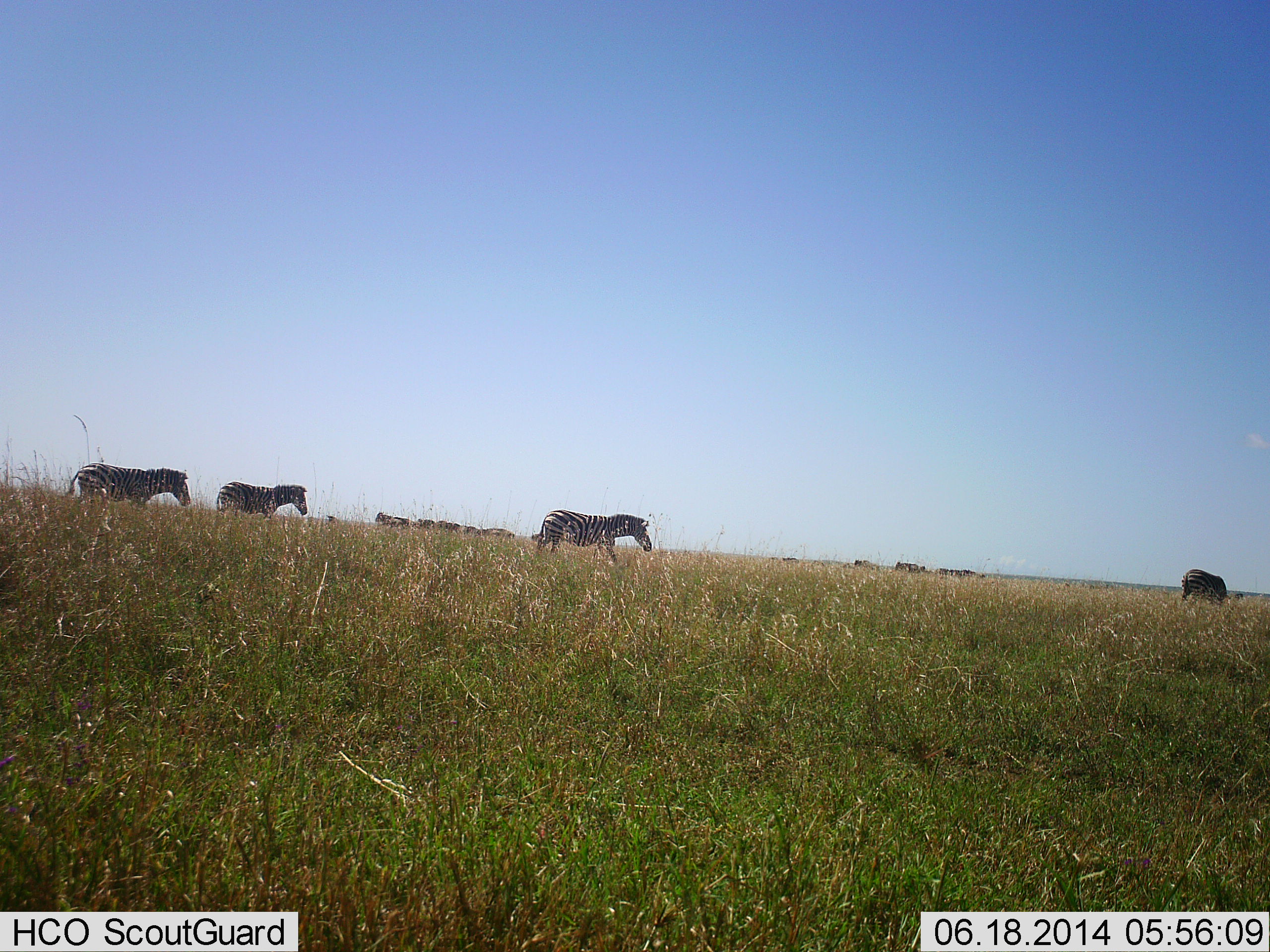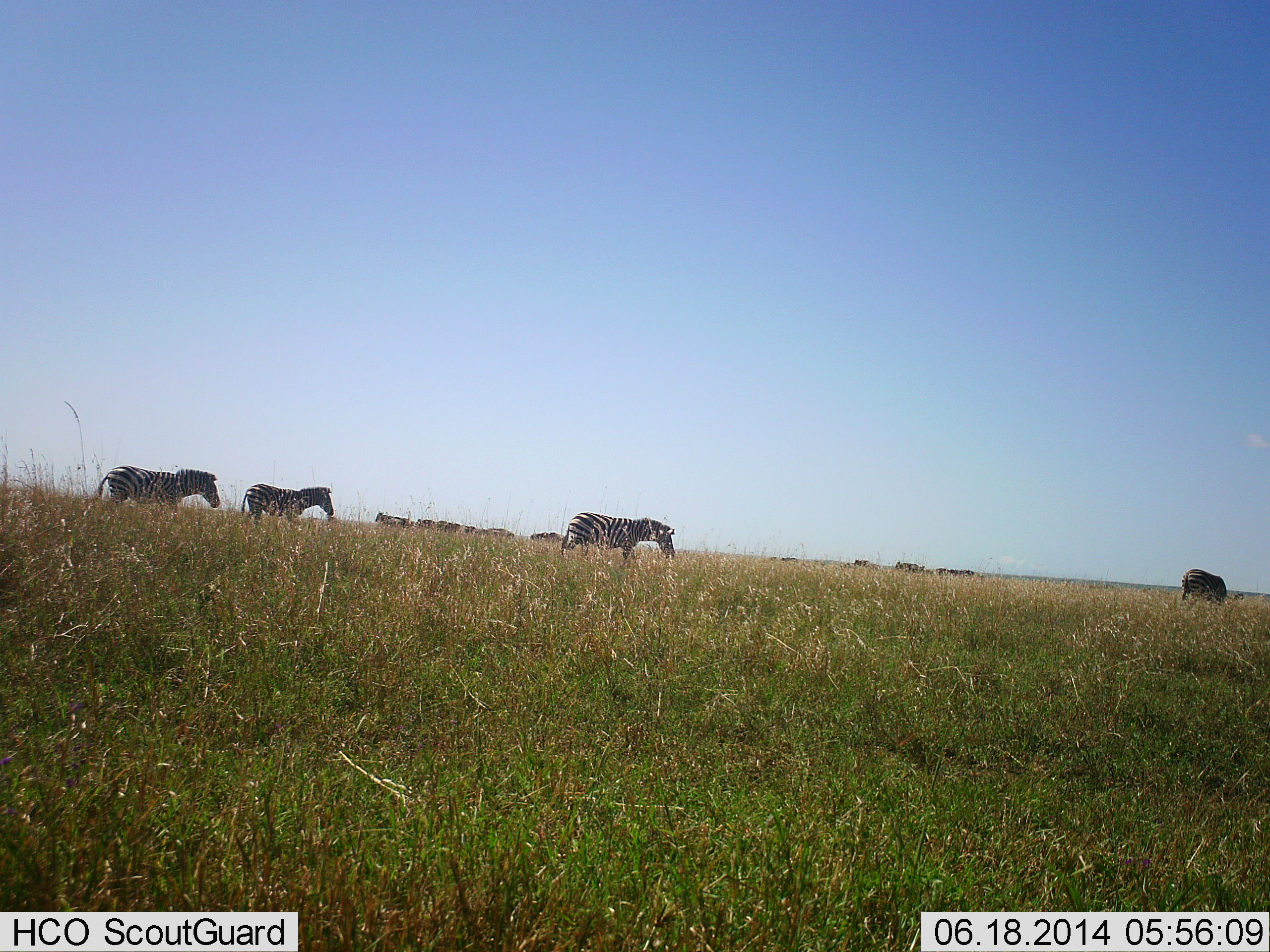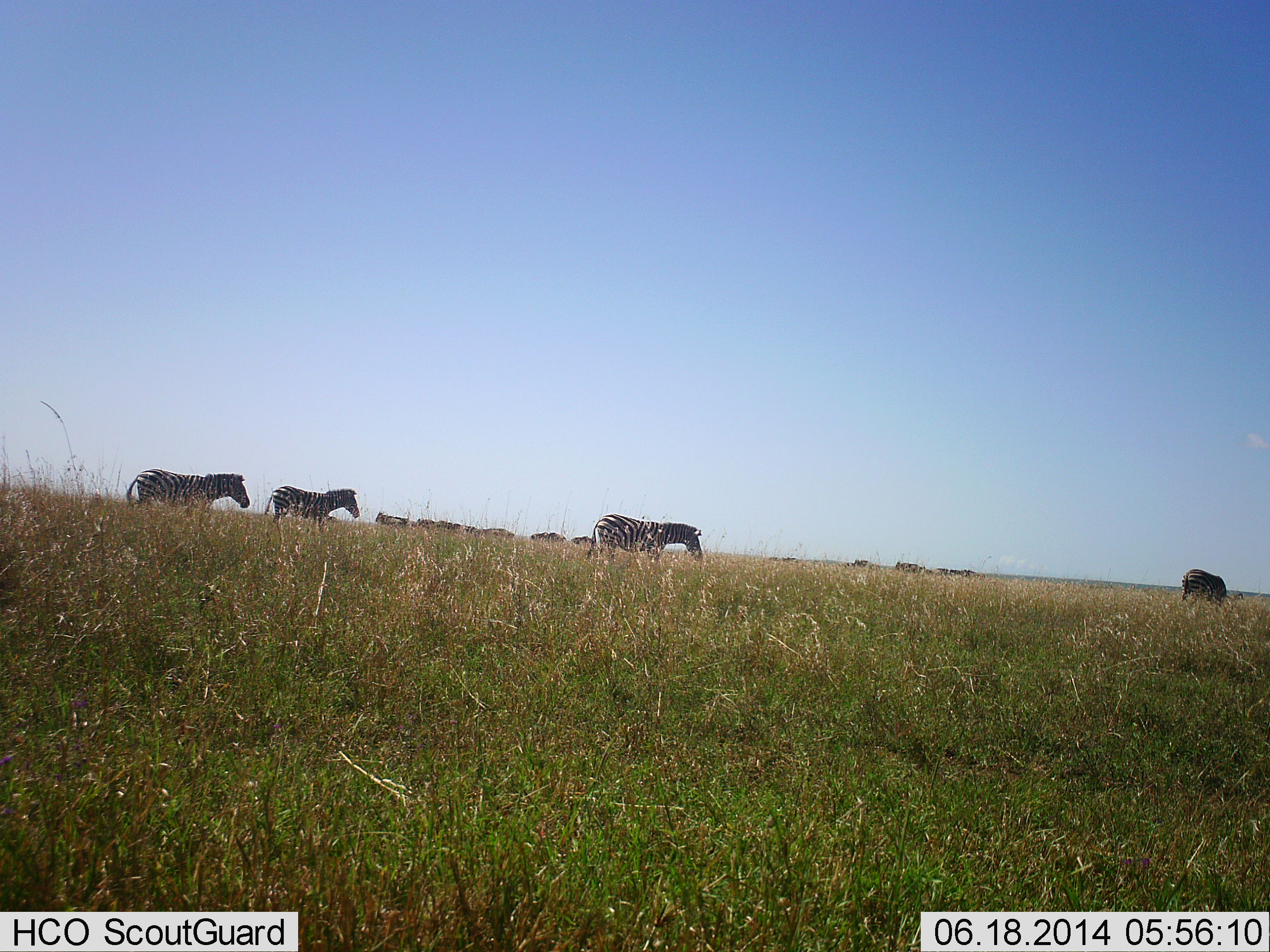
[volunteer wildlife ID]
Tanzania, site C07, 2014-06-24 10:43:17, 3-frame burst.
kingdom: Animalia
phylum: Chordata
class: Mammalia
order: Perissodactyla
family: Equidae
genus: Equus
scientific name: Equus quagga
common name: plains zebra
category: zebra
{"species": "zebra (plains zebra) (Equus quagga)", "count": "4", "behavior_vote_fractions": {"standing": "36%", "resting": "0%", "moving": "82%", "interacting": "0%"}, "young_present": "0%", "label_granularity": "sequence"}